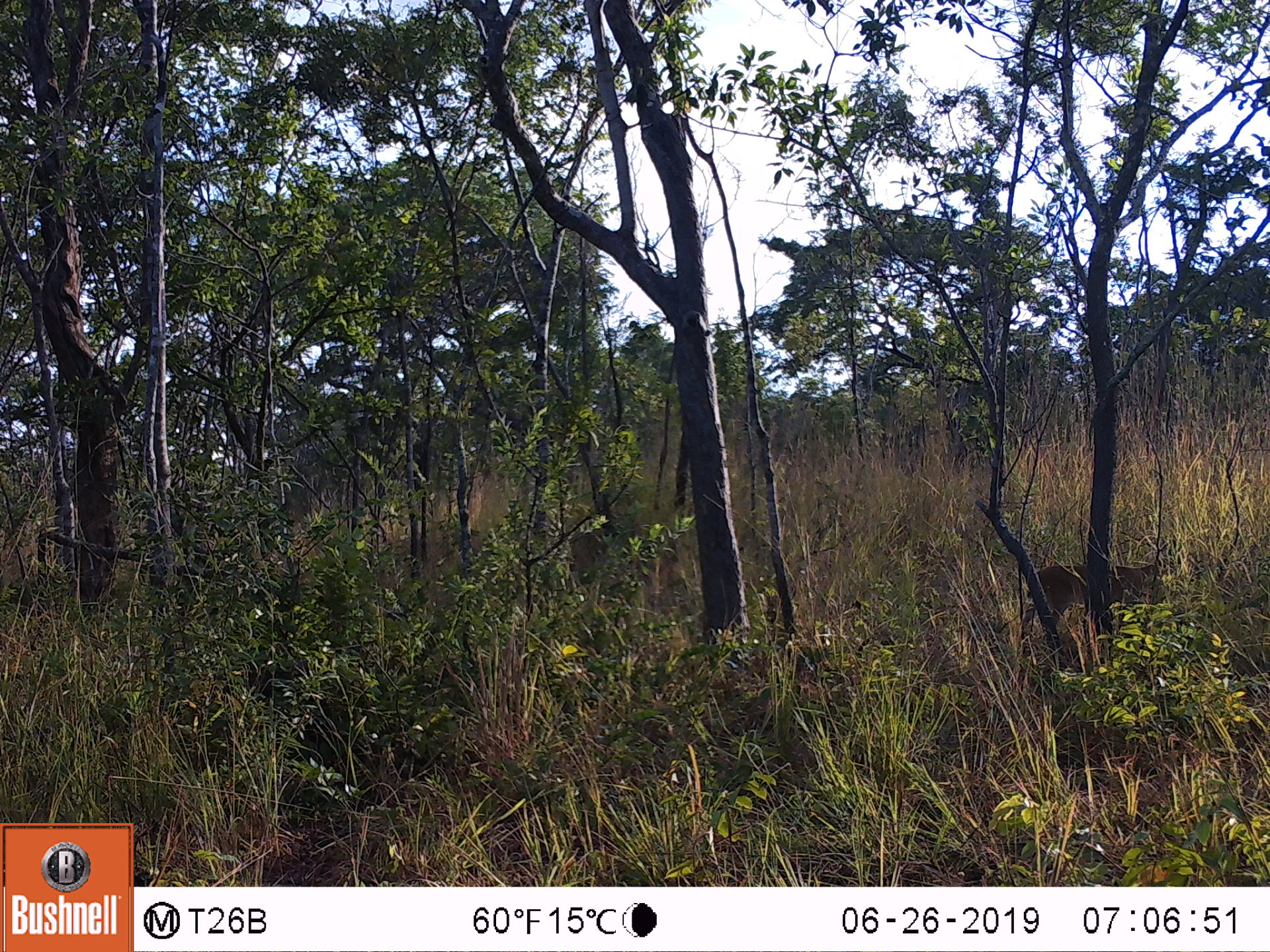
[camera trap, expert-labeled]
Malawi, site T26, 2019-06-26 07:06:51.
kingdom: Animalia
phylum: Chordata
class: Mammalia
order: Artiodactyla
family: Bovidae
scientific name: Antilopinae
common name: small antelope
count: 1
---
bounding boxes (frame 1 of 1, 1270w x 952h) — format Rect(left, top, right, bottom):
small antelope: Rect(999, 539, 1184, 675)